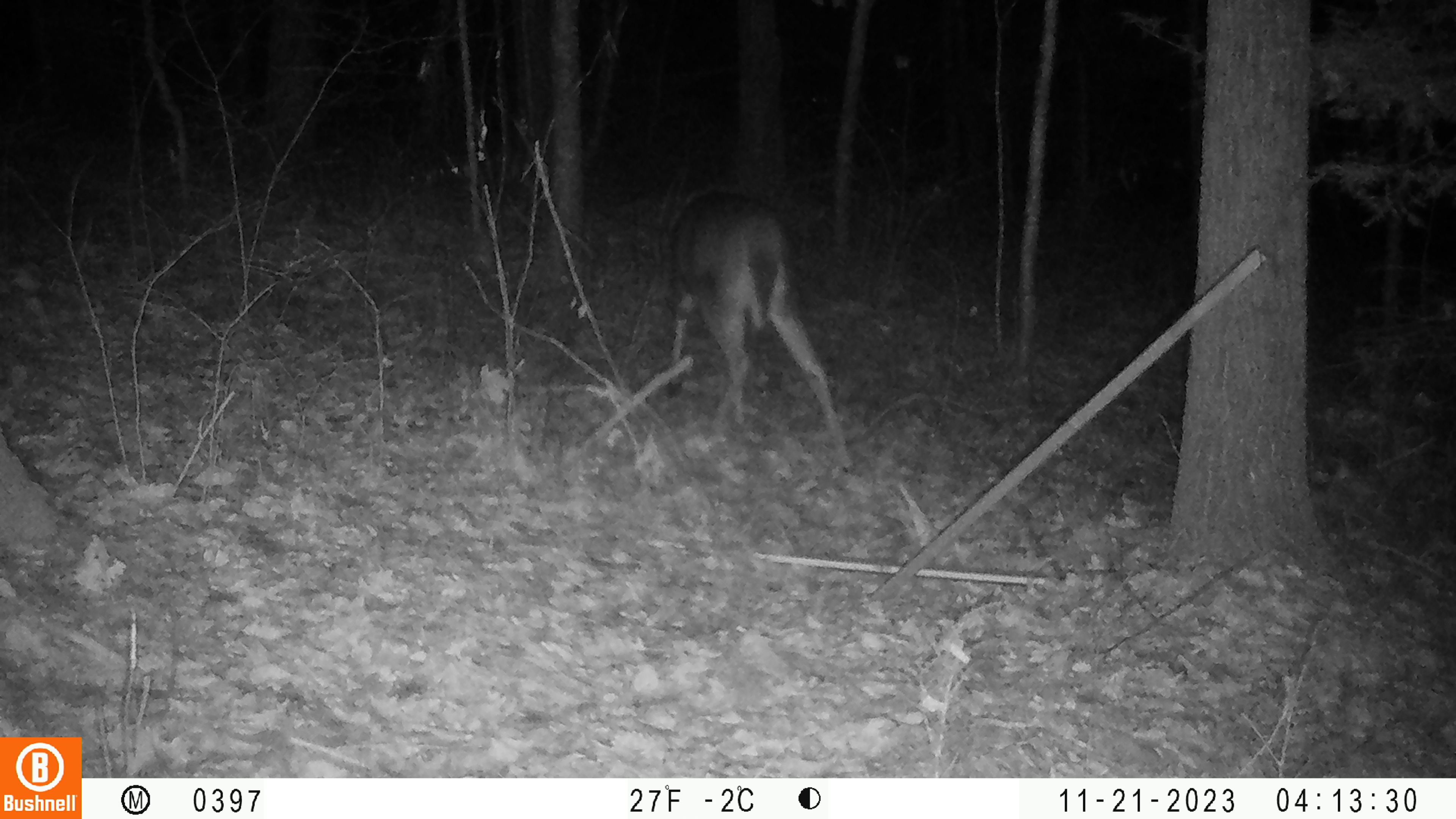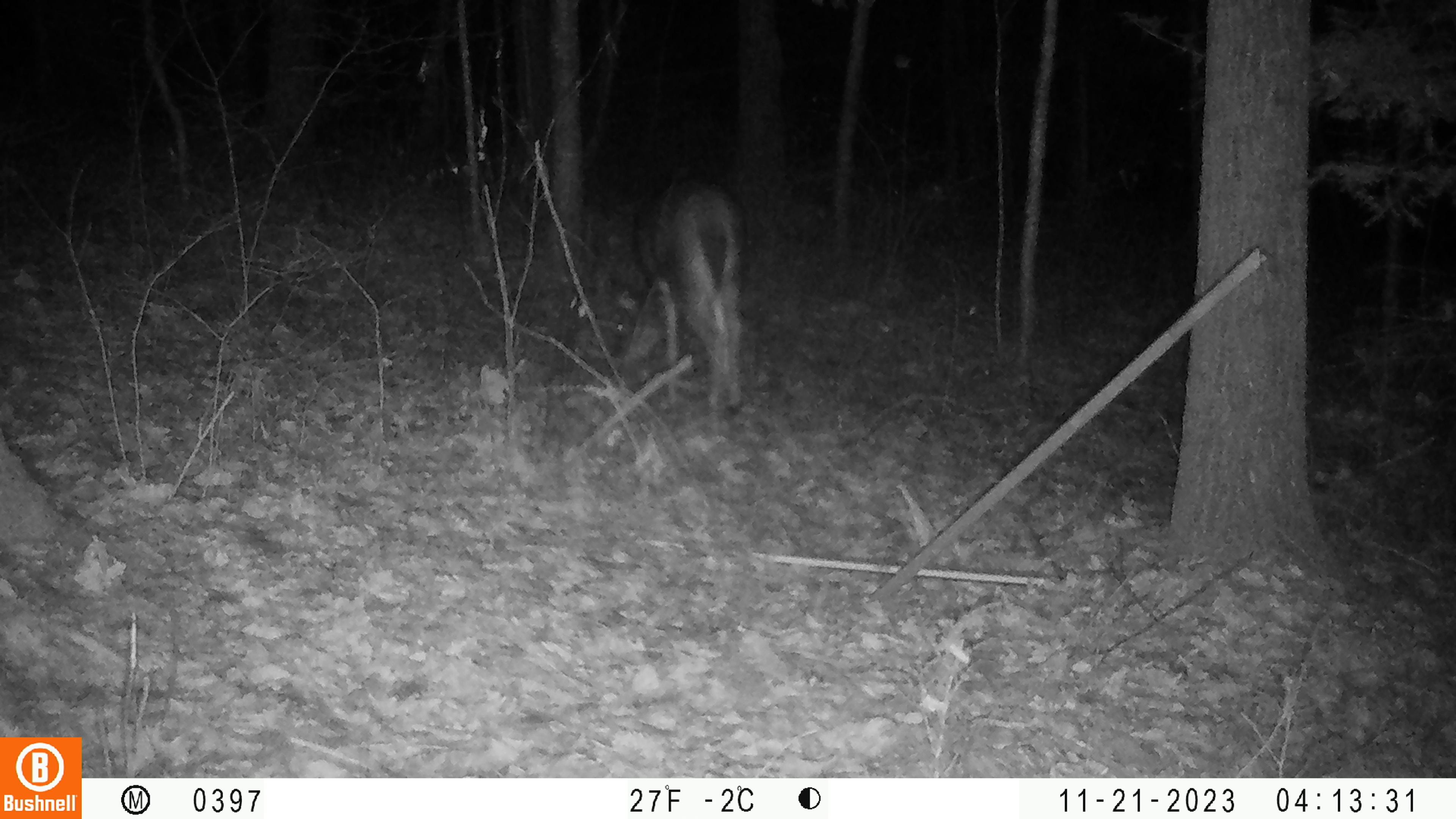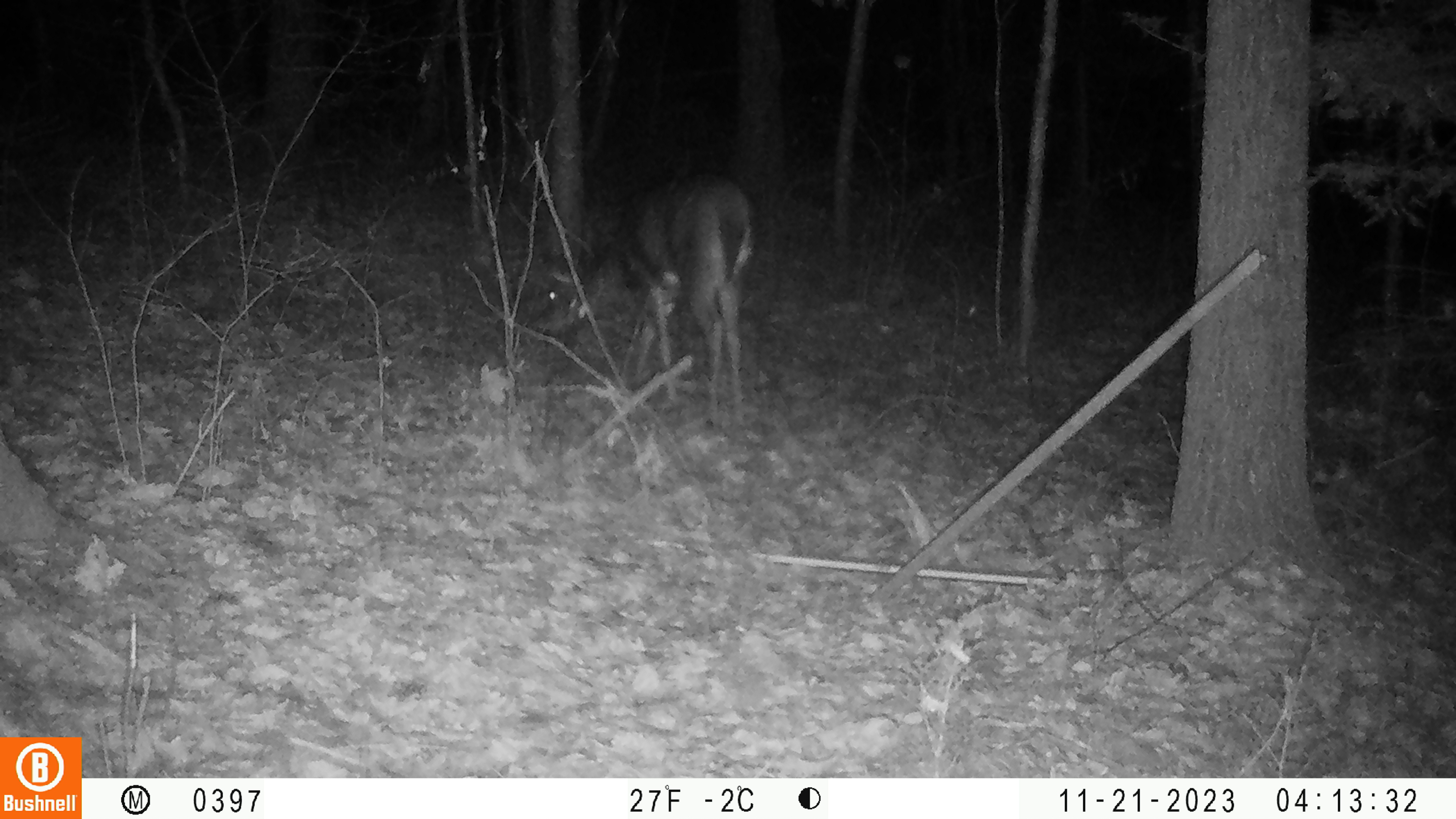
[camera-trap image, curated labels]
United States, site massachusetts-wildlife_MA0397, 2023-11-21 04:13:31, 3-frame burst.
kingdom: Animalia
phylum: Chordata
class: Mammalia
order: Artiodactyla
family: Cervidae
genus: Odocoileus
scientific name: Odocoileus virginianus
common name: white-tailed deer